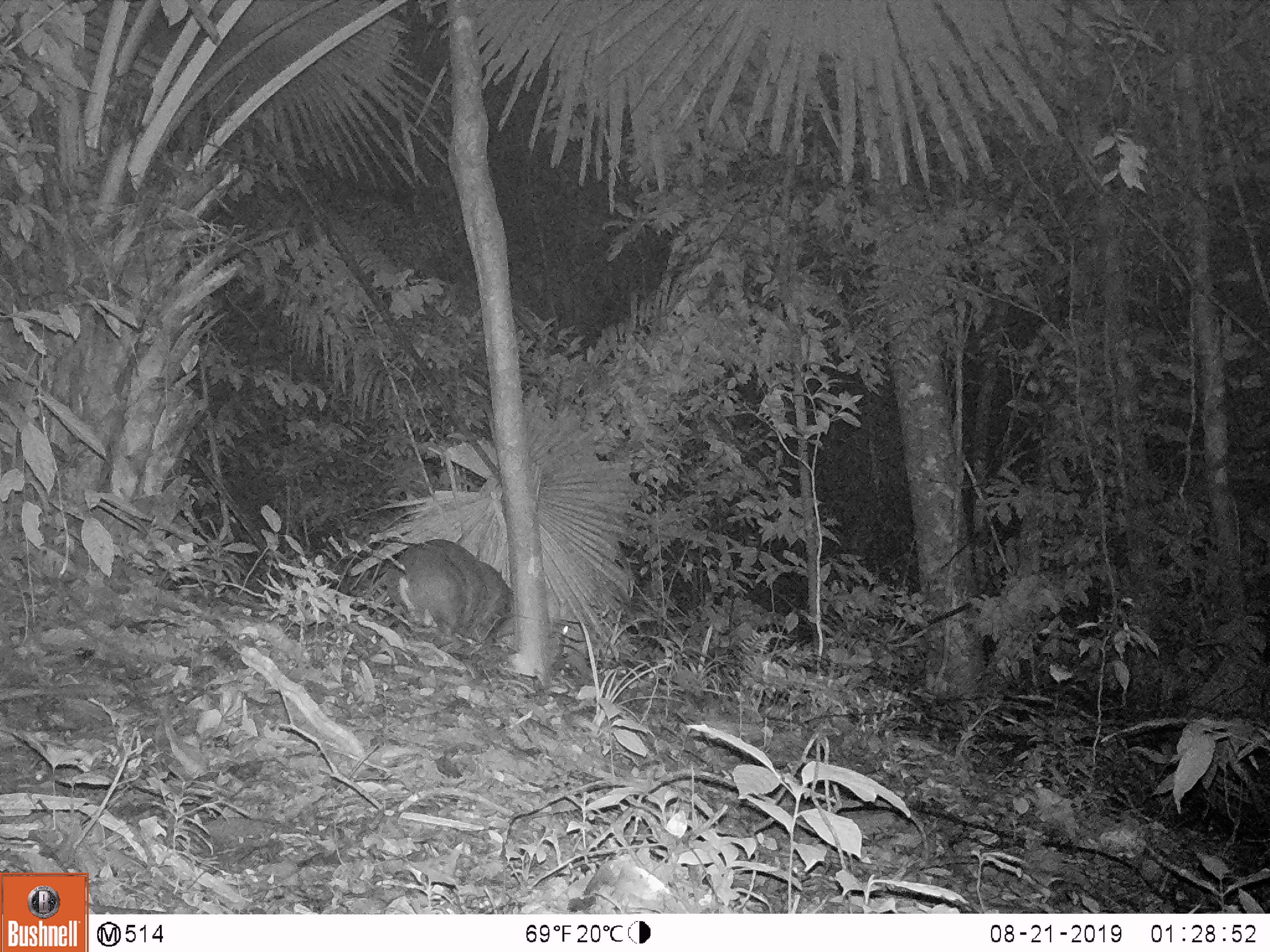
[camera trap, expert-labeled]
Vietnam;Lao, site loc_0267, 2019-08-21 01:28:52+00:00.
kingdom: Animalia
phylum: Chordata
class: Mammalia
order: Artiodactyla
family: Cervidae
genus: Muntiacus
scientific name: Muntiacus rooseveltorum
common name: roosevelt's muntjac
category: roosevelts muntjac group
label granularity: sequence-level